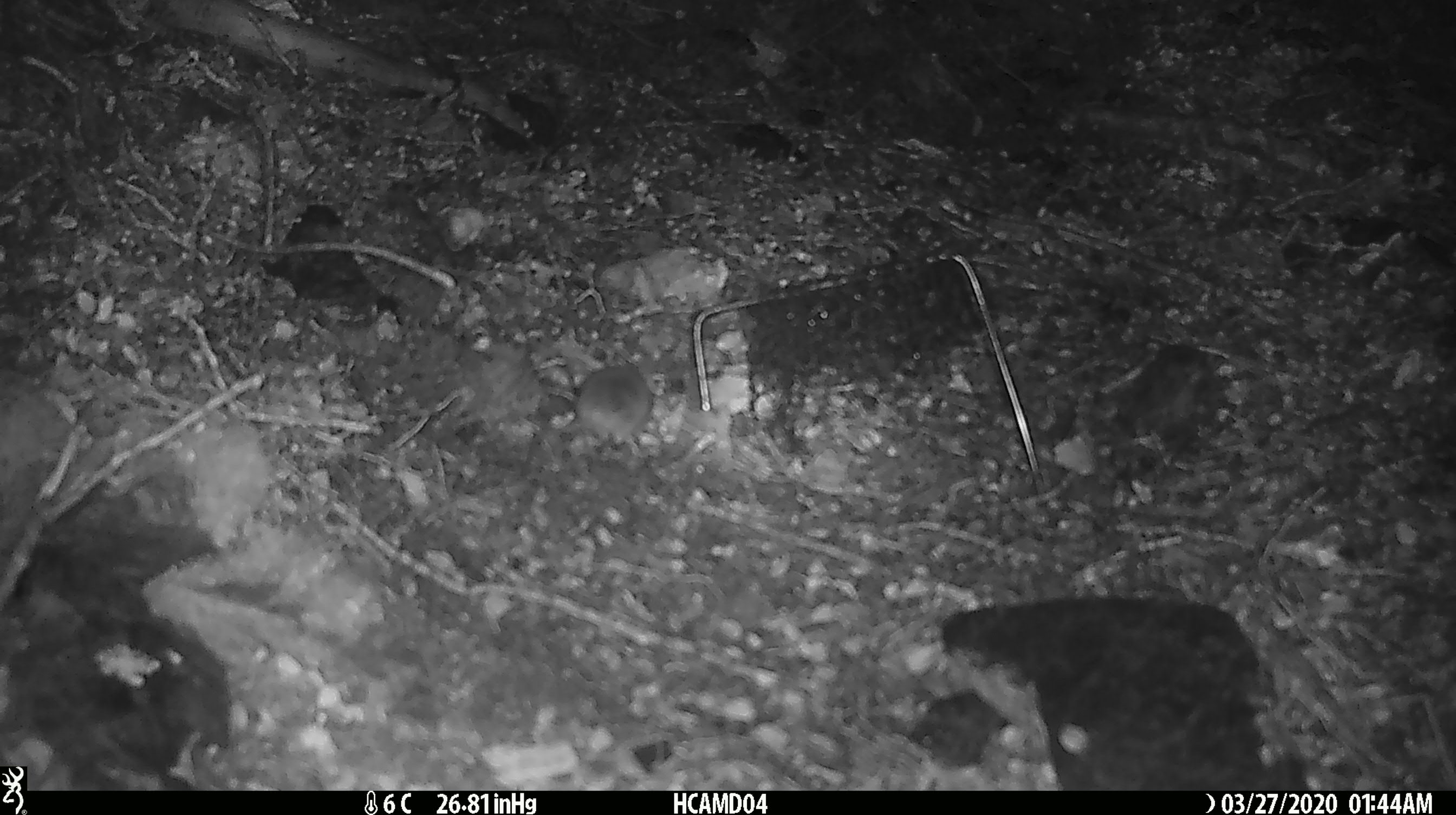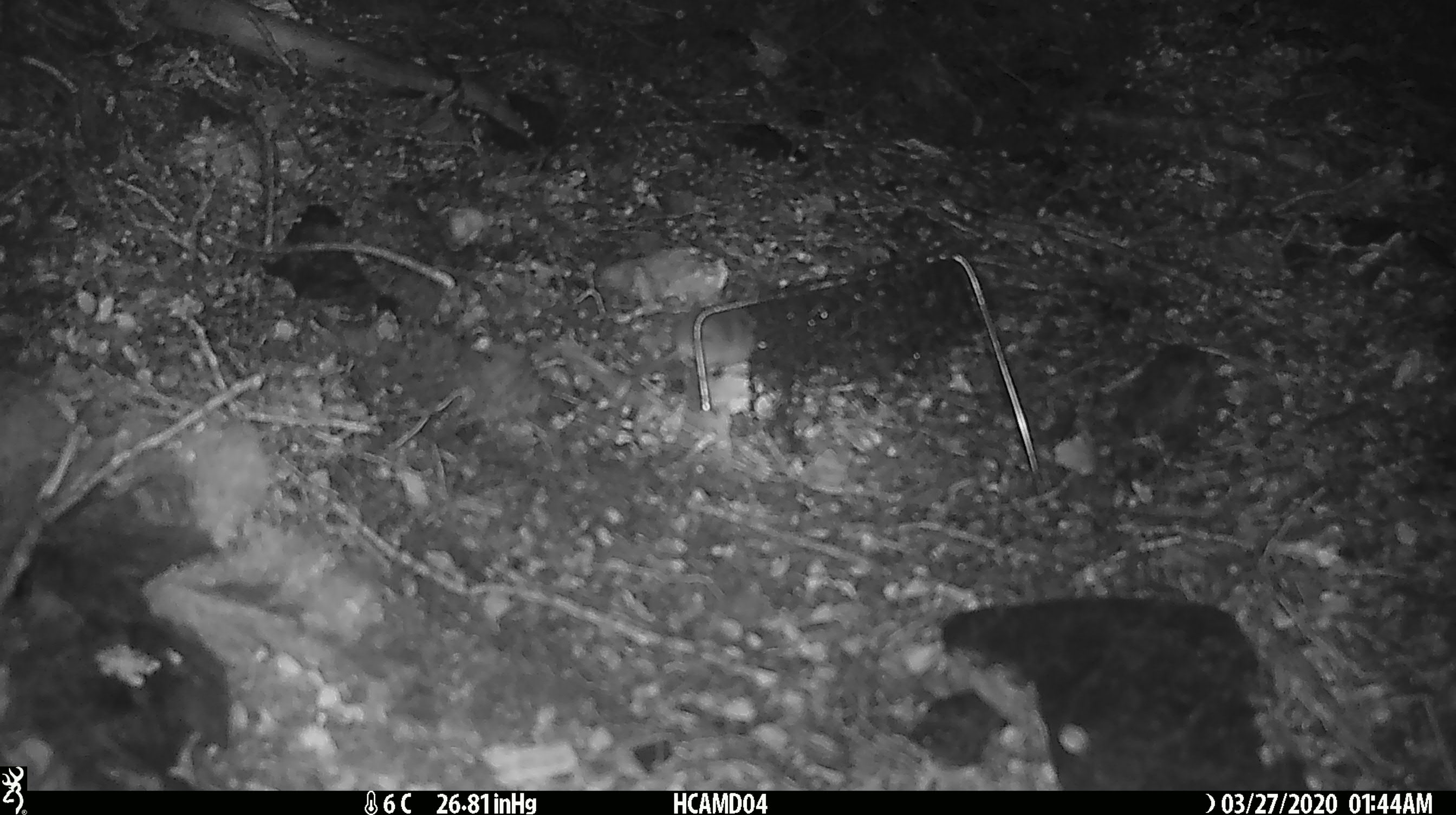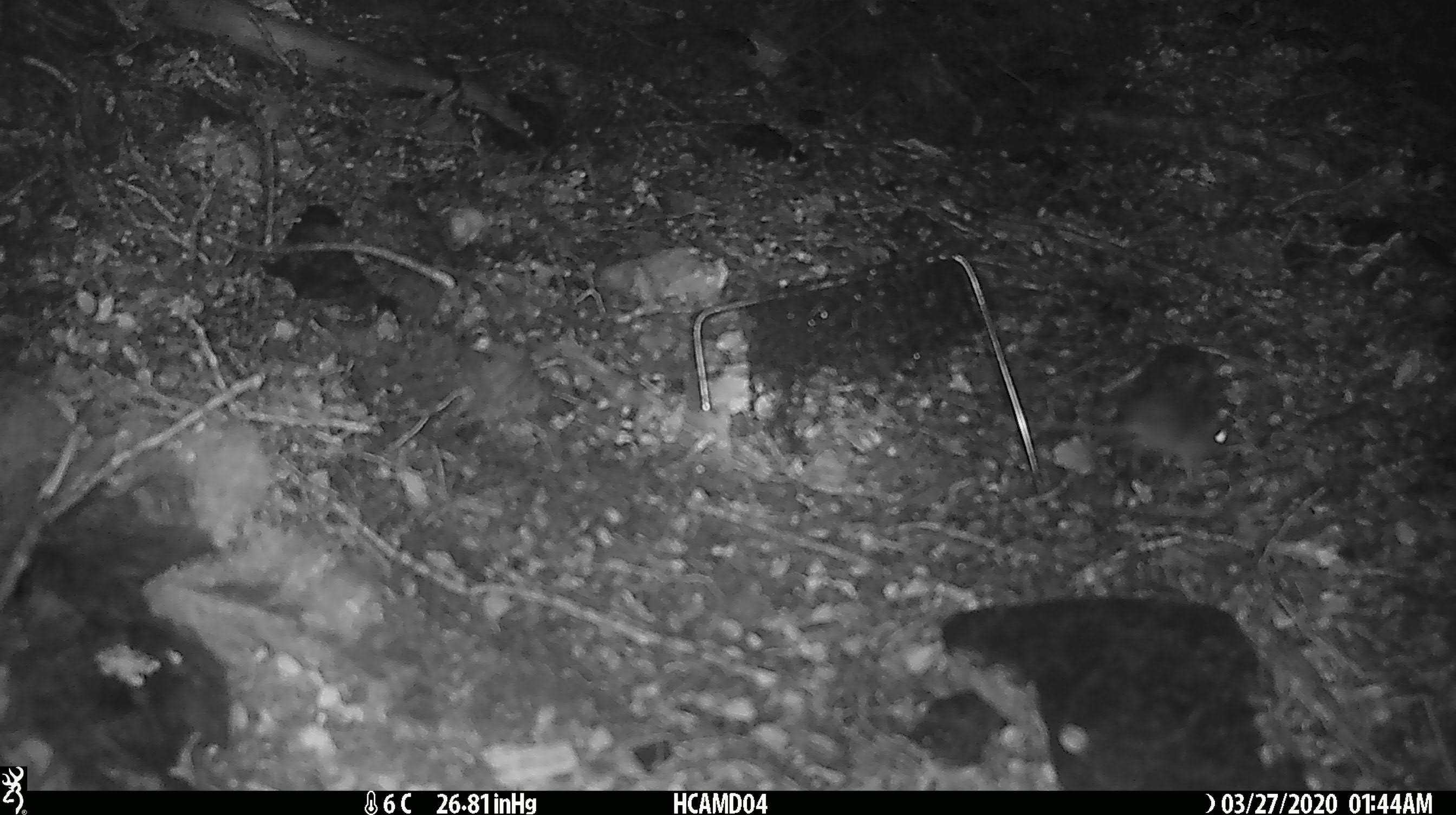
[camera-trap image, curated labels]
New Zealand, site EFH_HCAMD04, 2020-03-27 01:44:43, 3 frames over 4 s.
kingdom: Animalia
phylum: Chordata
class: Mammalia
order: Rodentia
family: Muridae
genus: Mus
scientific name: Mus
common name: mouse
Mouse (Mus).